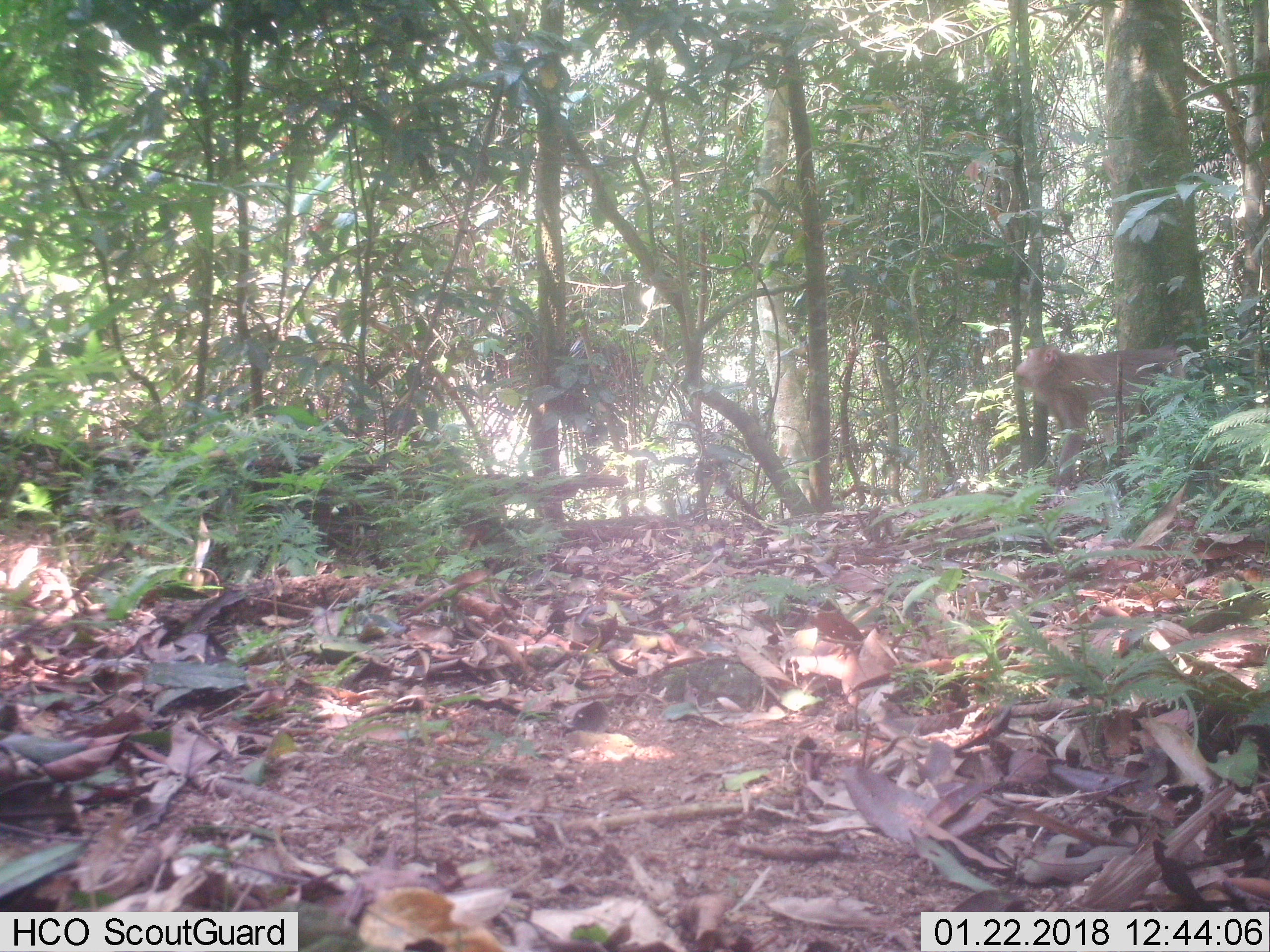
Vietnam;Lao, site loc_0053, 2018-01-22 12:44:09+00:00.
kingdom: Animalia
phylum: Chordata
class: Mammalia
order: Primates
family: Cercopithecidae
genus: Macaca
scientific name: Macaca nemestrina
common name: pig-tailed macaque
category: pig tailed macaque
Pig tailed macaque (pig-tailed macaque) (Macaca nemestrina). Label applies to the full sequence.